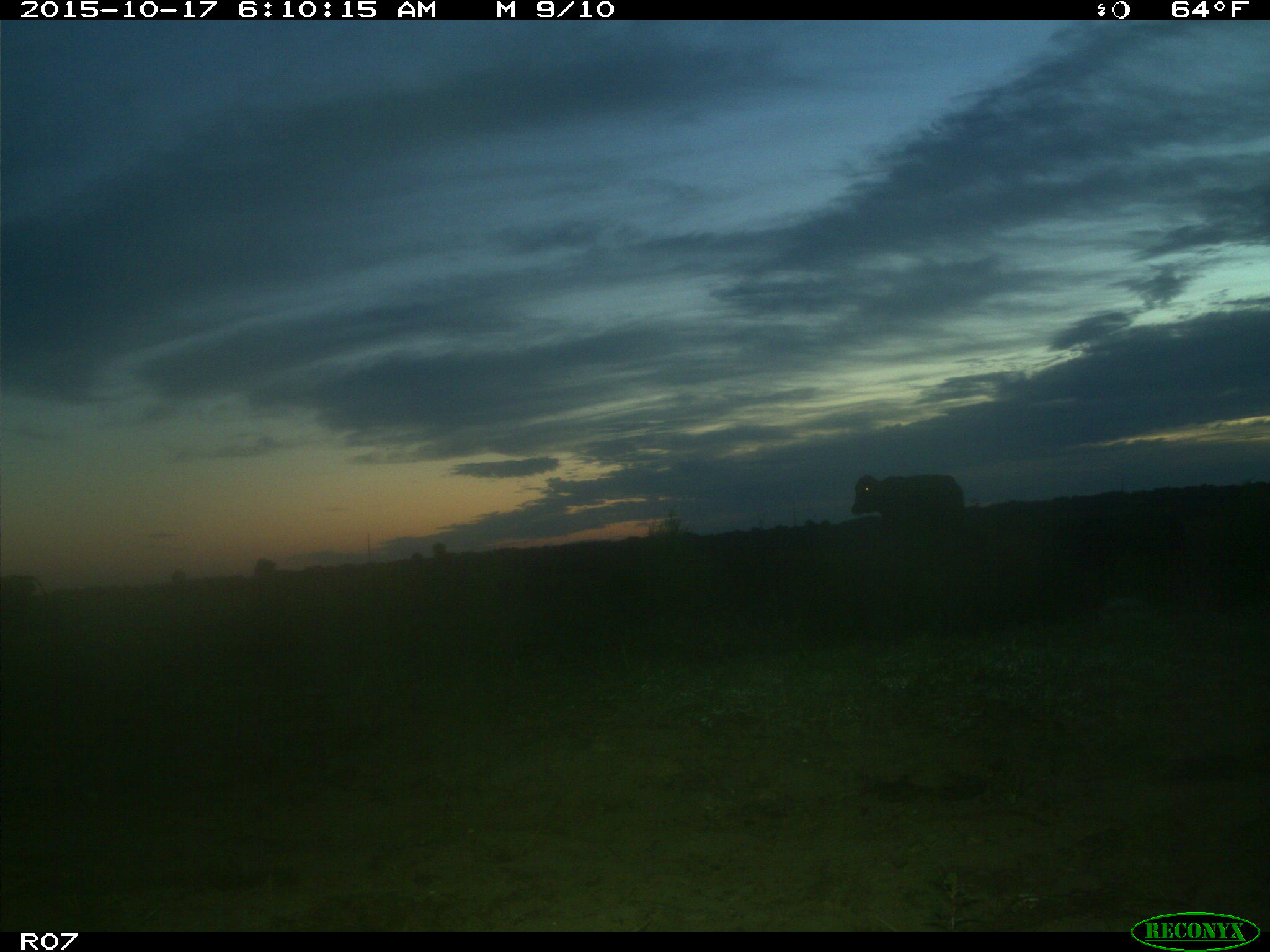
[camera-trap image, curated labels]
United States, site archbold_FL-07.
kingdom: Animalia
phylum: Chordata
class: Mammalia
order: Artiodactyla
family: Bovidae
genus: Bos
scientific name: Bos taurus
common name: domestic cow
Bos taurus (domestic cow).